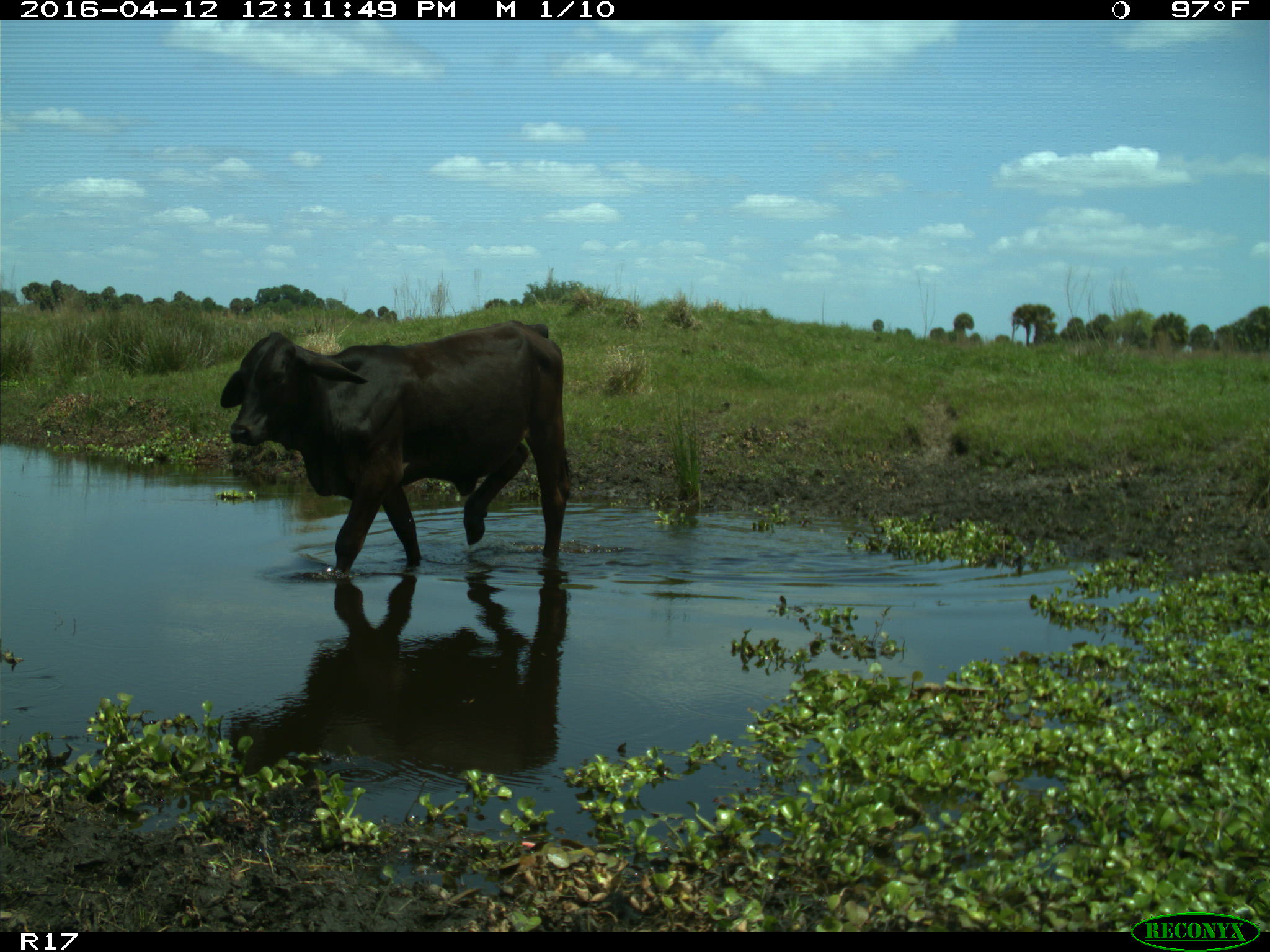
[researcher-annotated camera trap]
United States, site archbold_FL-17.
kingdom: Animalia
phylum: Chordata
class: Mammalia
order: Artiodactyla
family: Bovidae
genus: Bos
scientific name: Bos taurus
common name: domestic cow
Bos taurus (domestic cow).